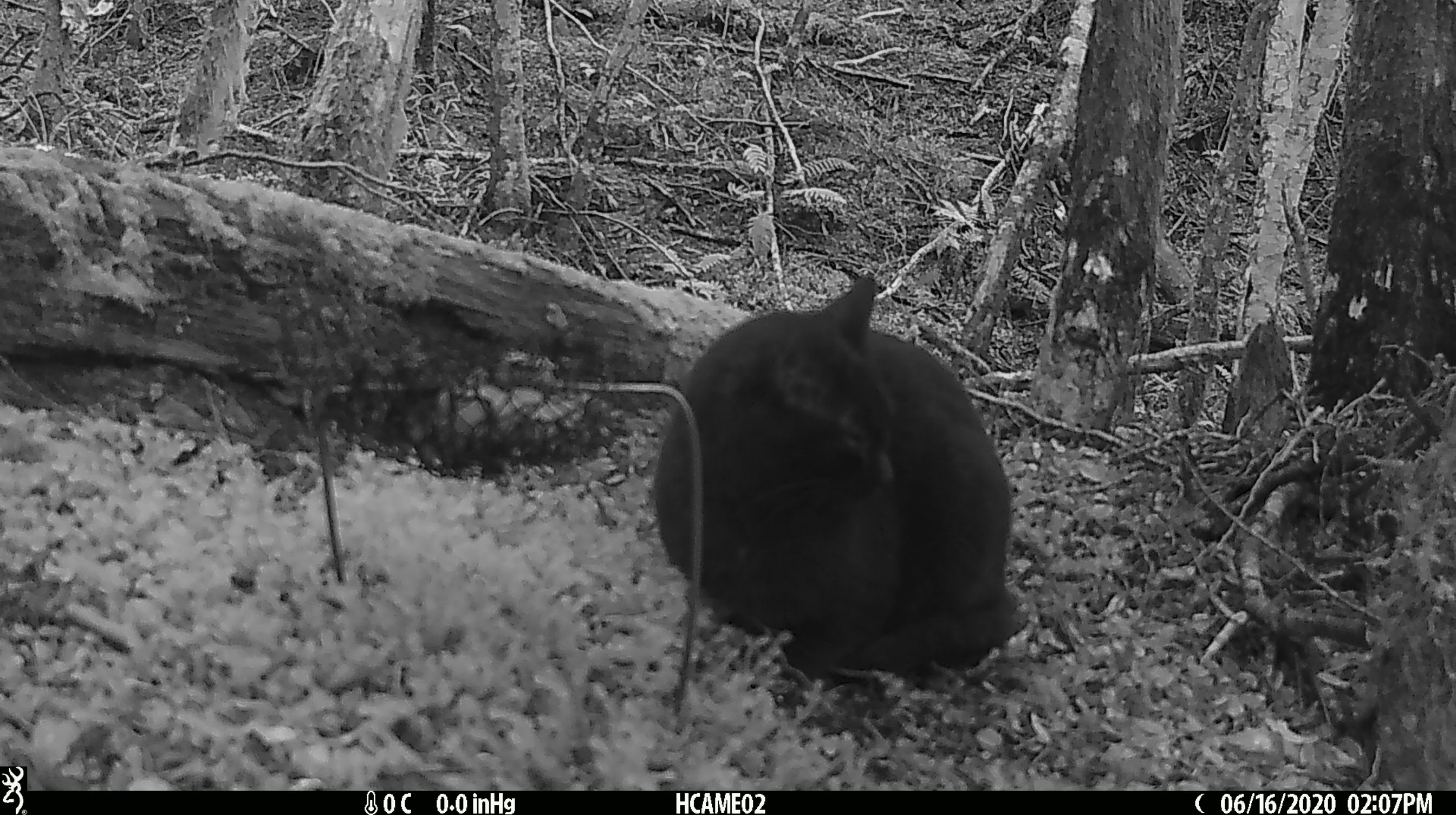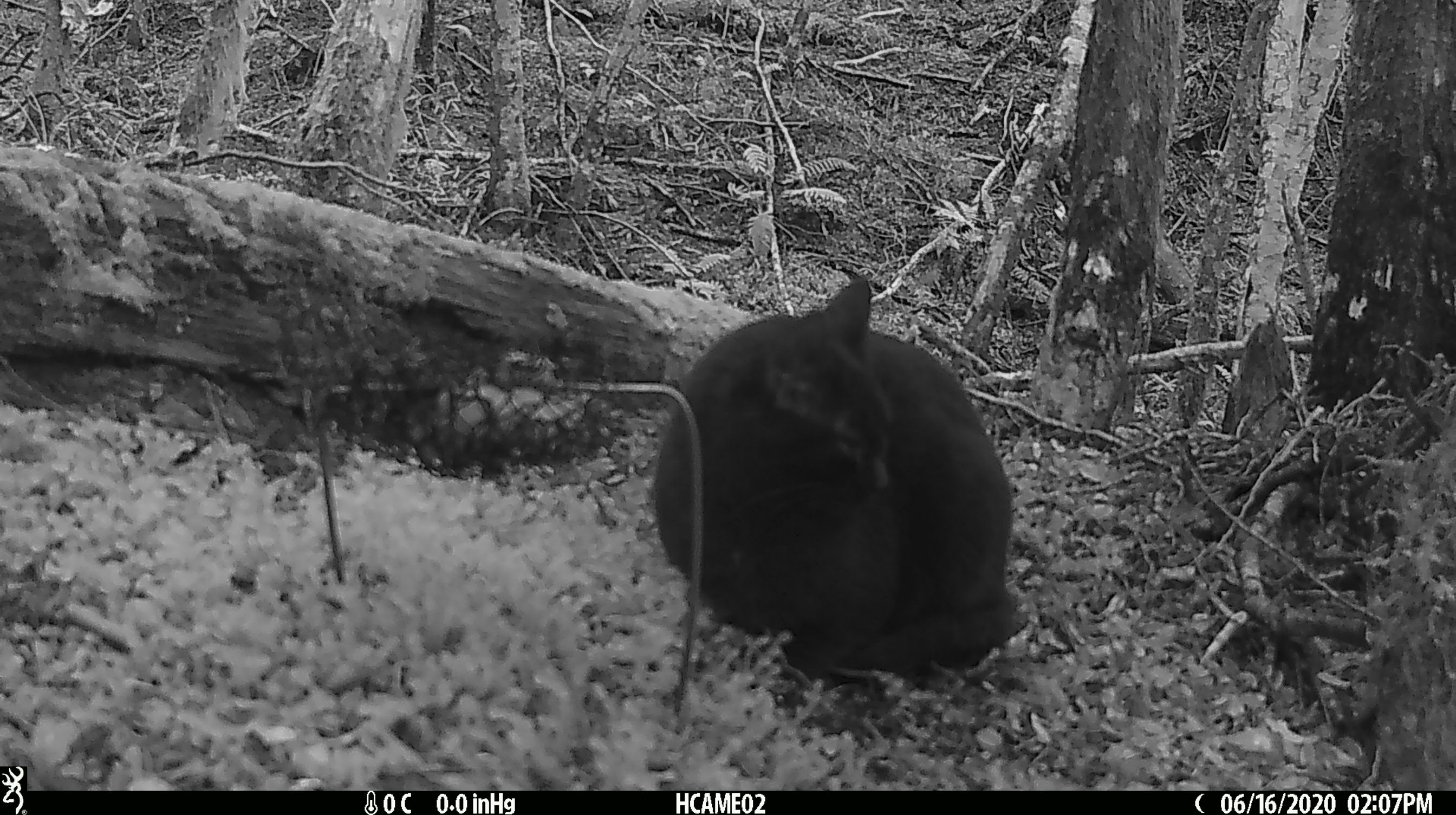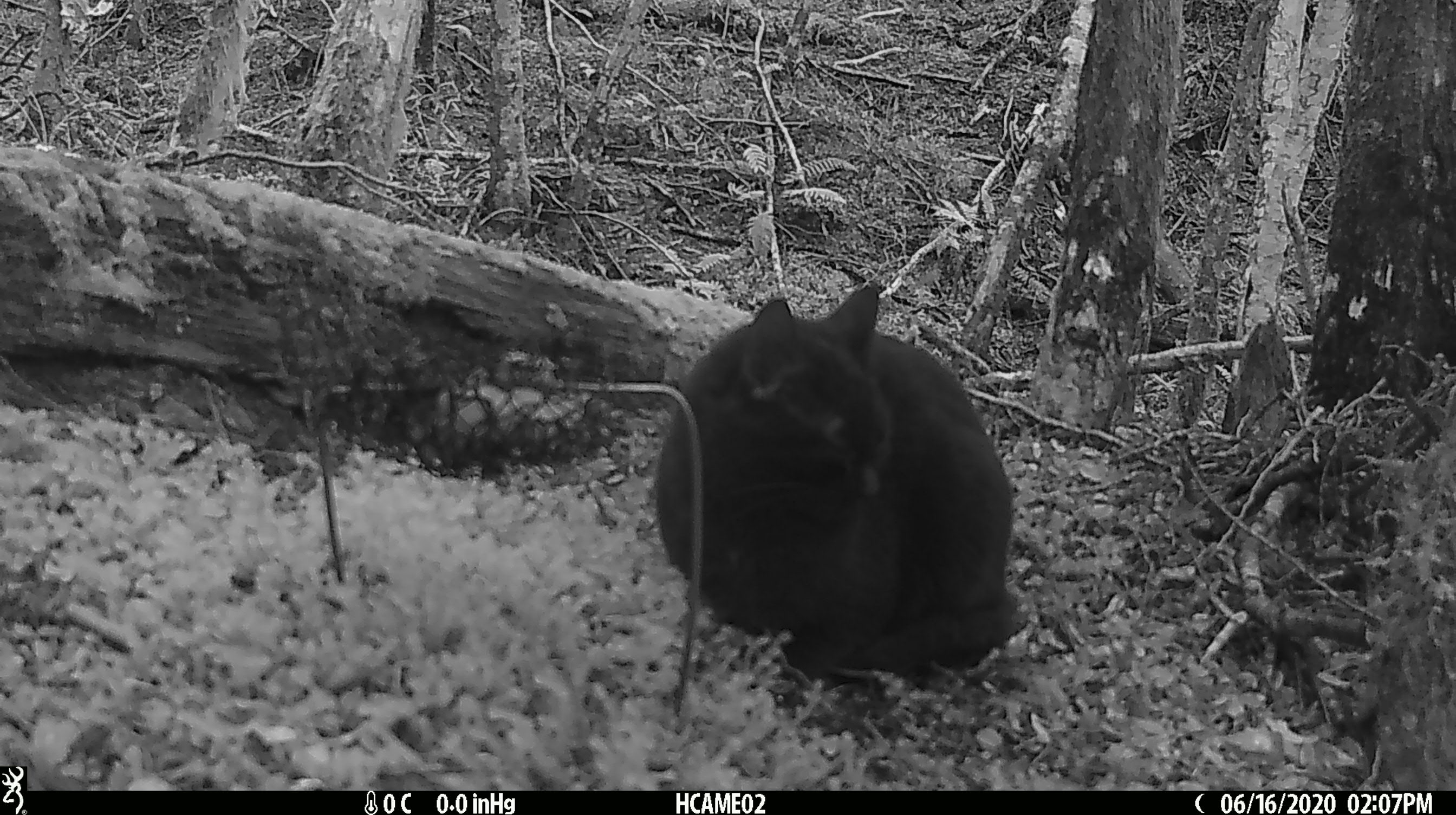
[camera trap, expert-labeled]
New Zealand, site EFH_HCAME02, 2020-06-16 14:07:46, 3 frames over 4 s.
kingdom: Animalia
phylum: Chordata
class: Mammalia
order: Carnivora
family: Felidae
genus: Felis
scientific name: Felis catus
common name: domestic cat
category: cat